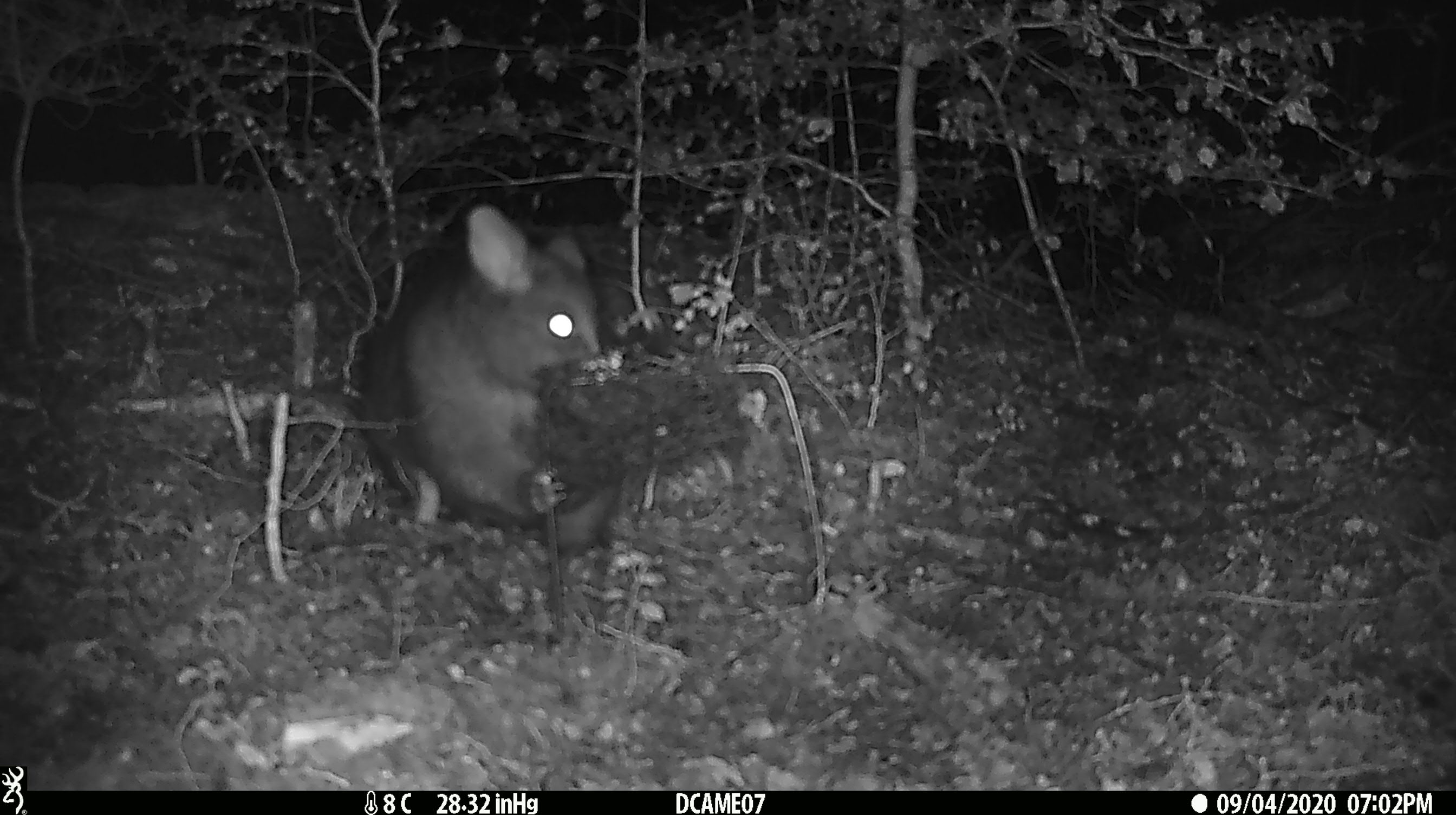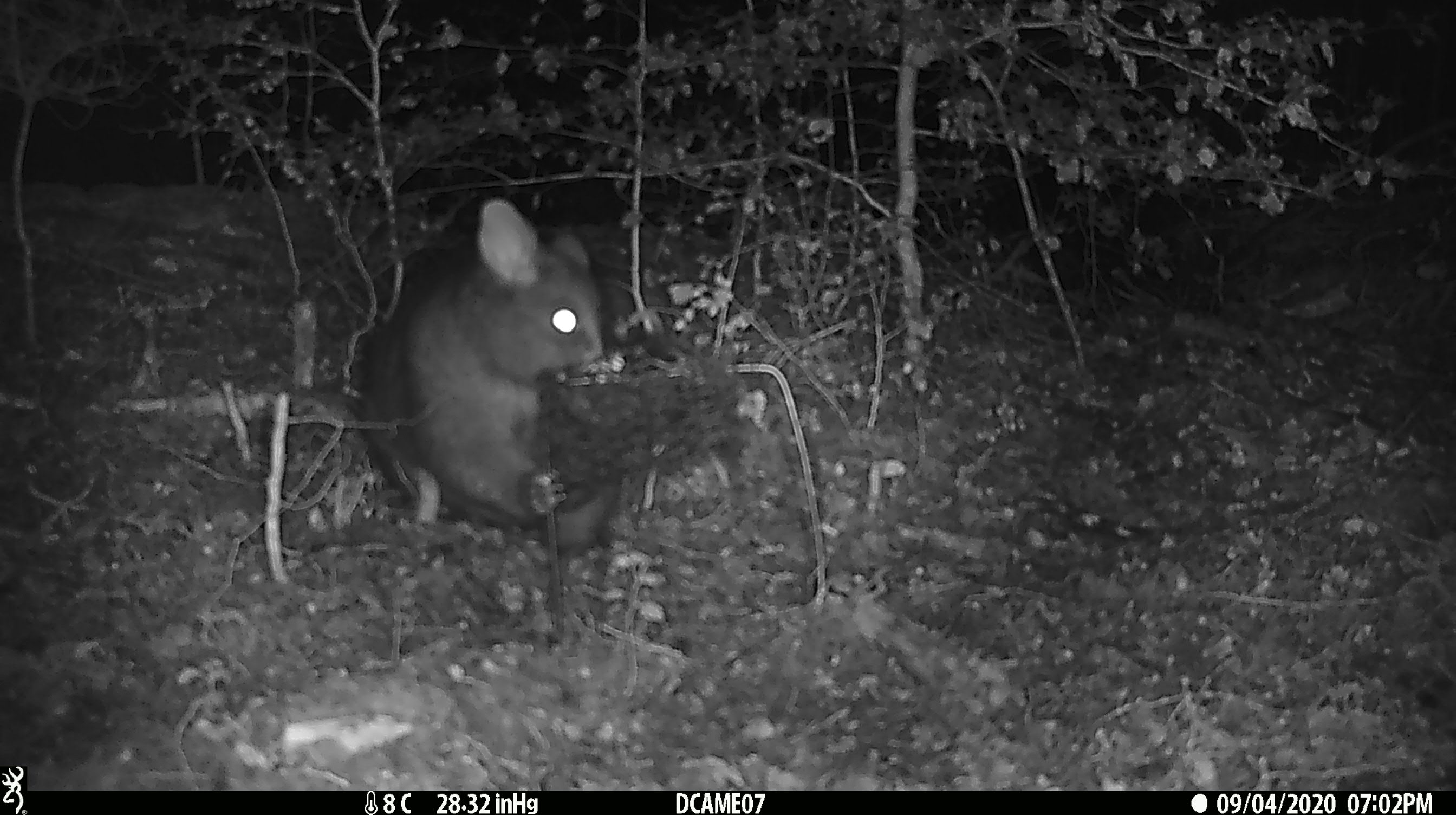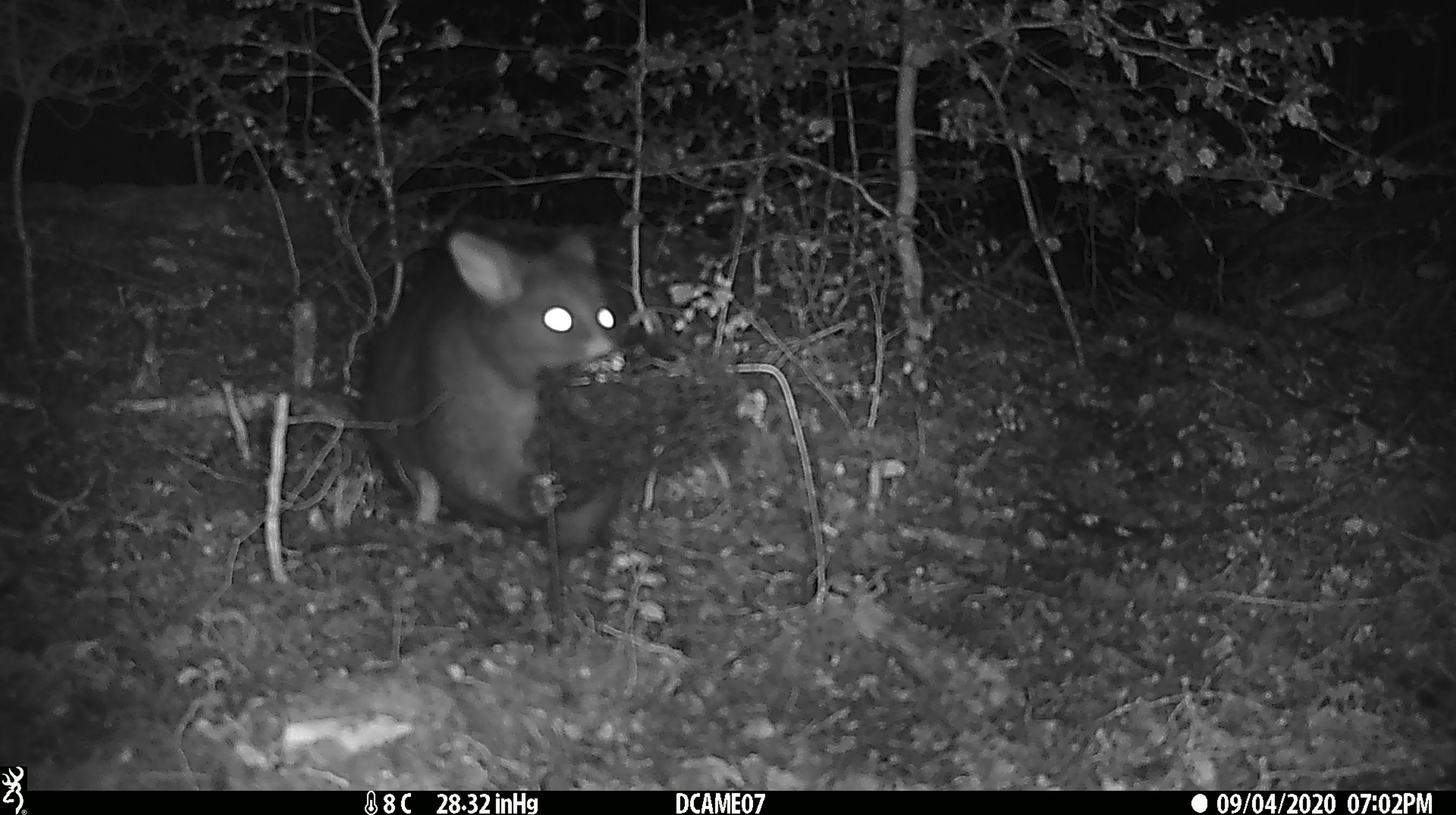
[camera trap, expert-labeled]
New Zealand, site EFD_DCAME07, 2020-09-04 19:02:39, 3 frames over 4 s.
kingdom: Animalia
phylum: Chordata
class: Mammalia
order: Diprotodontia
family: Phalangeridae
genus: Trichosurus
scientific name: Trichosurus vulpecula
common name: common brushtail possum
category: possum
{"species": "possum (common brushtail possum) (Trichosurus vulpecula)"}